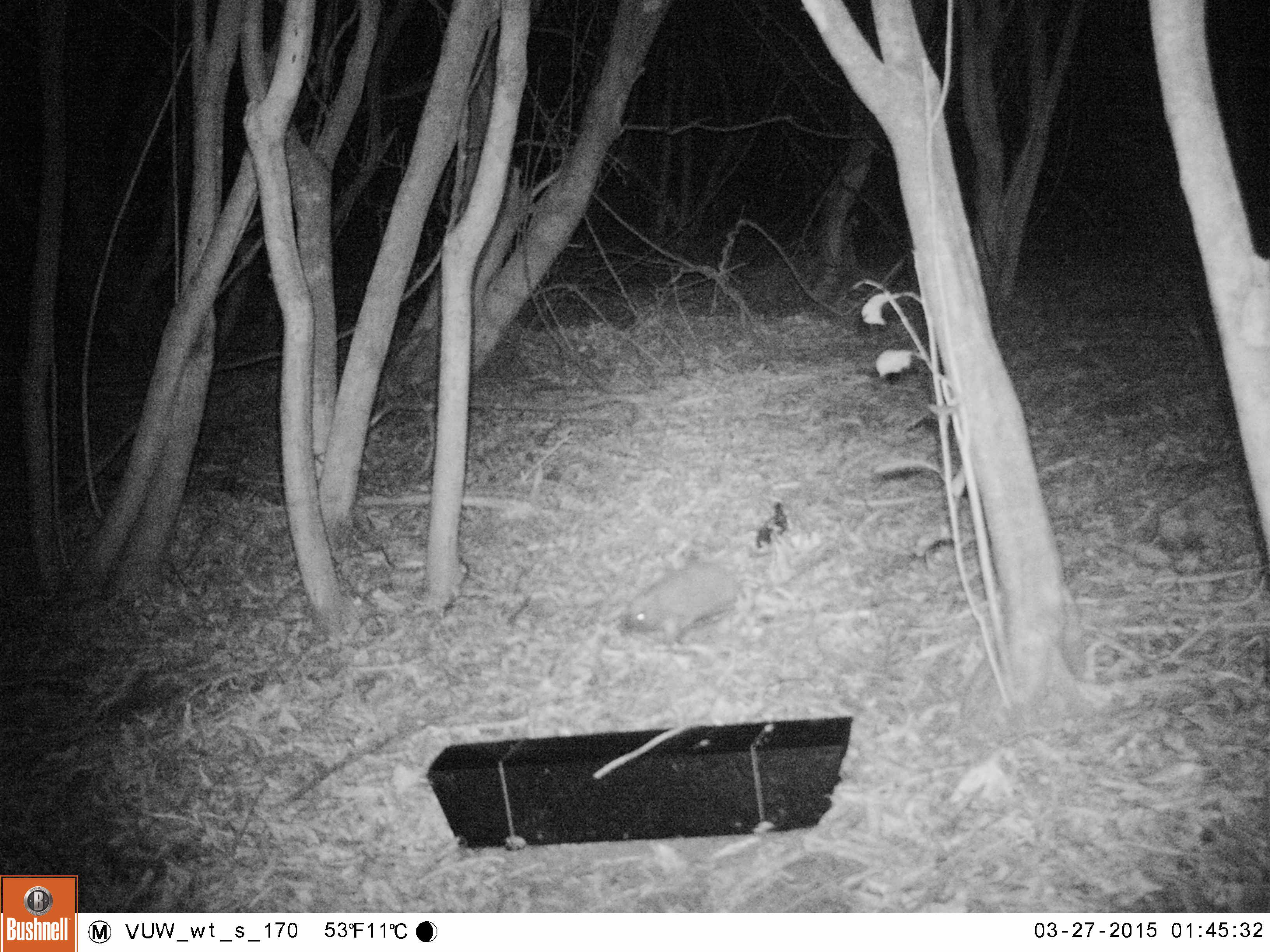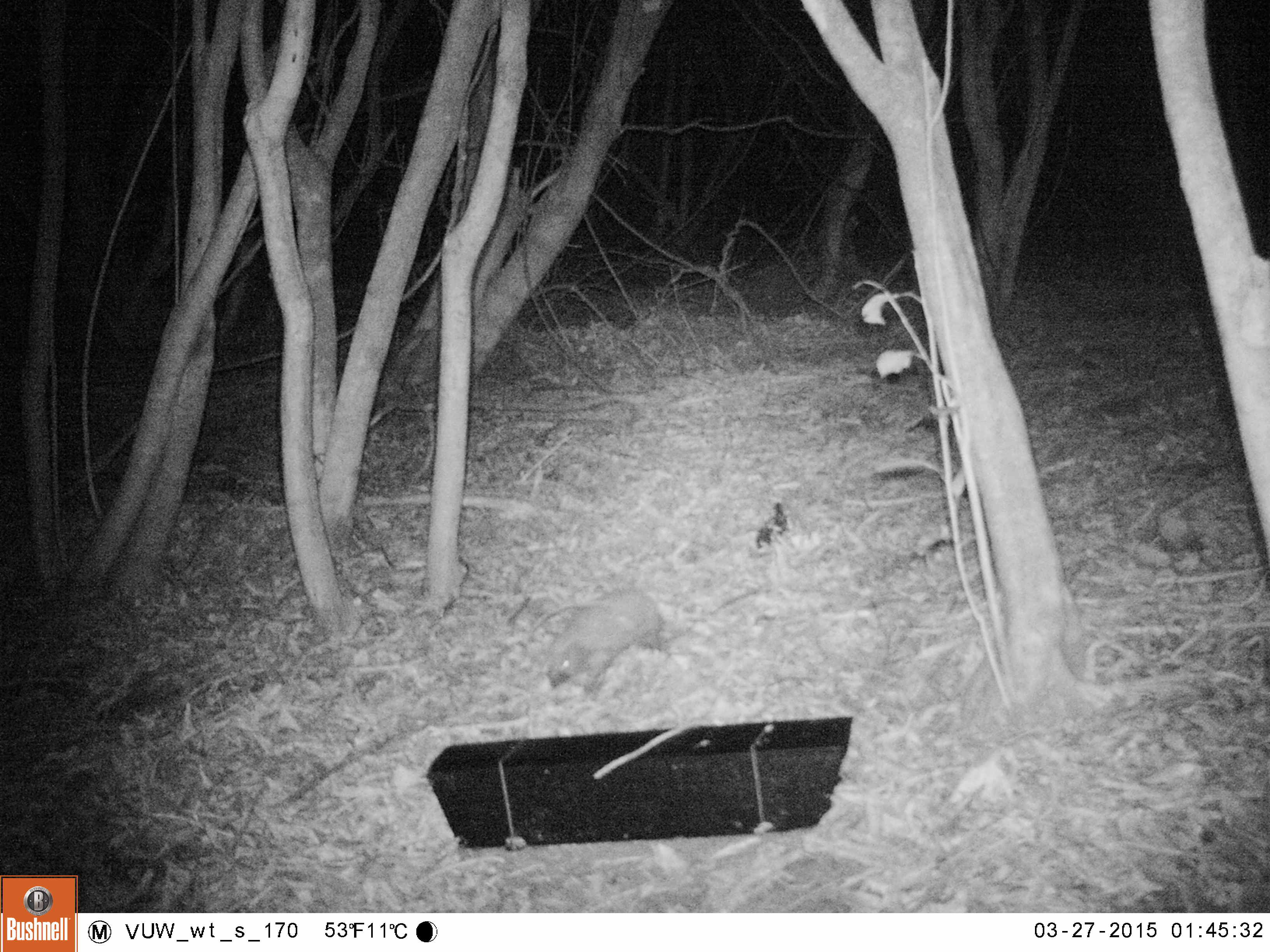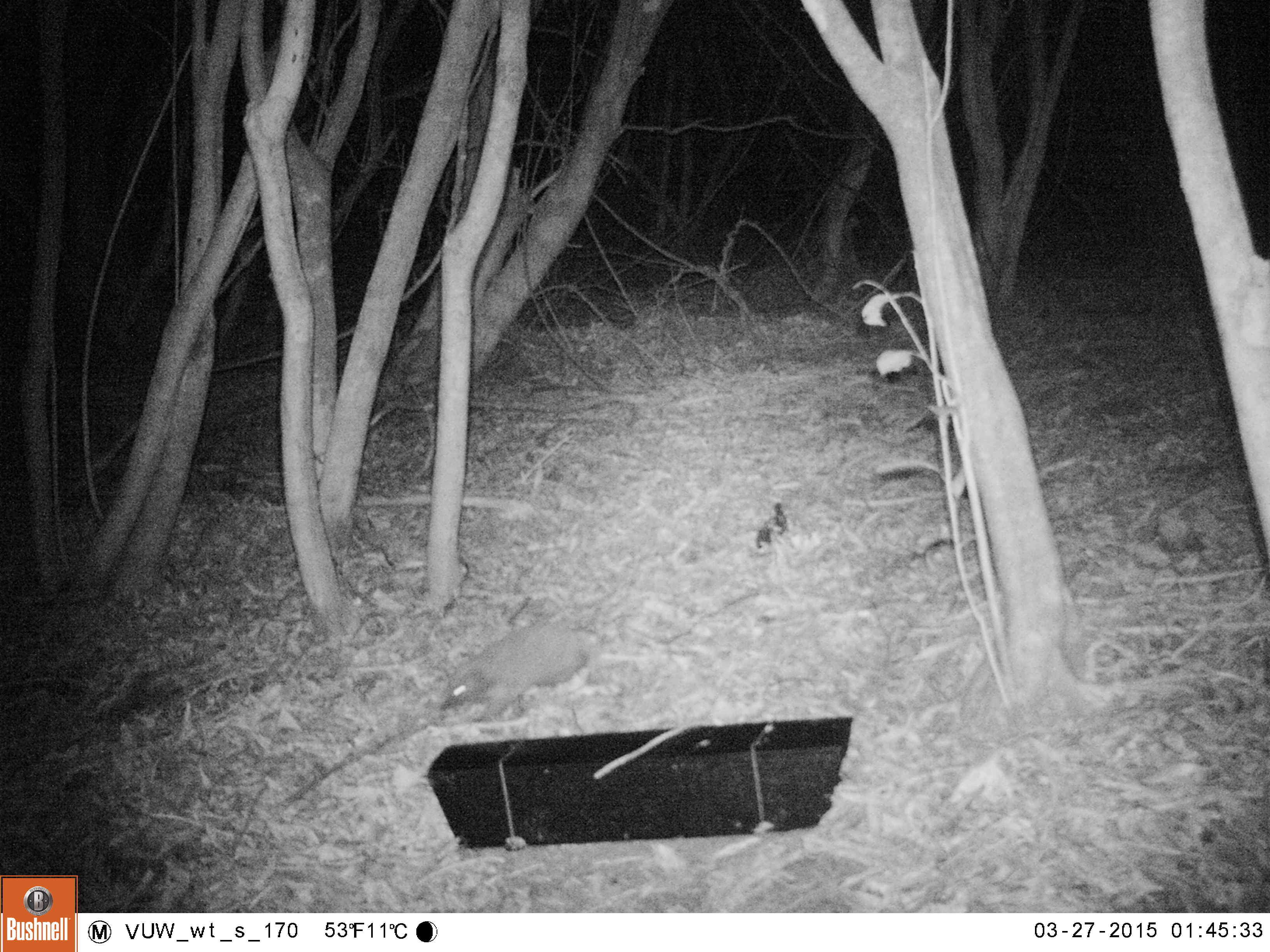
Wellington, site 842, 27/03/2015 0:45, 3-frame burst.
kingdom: Animalia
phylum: Chordata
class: Mammalia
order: Eulipotyphla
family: Erinaceidae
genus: Erinaceus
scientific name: Erinaceus europaeus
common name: hedgehog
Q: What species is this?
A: Hedgehog (Erinaceus europaeus).